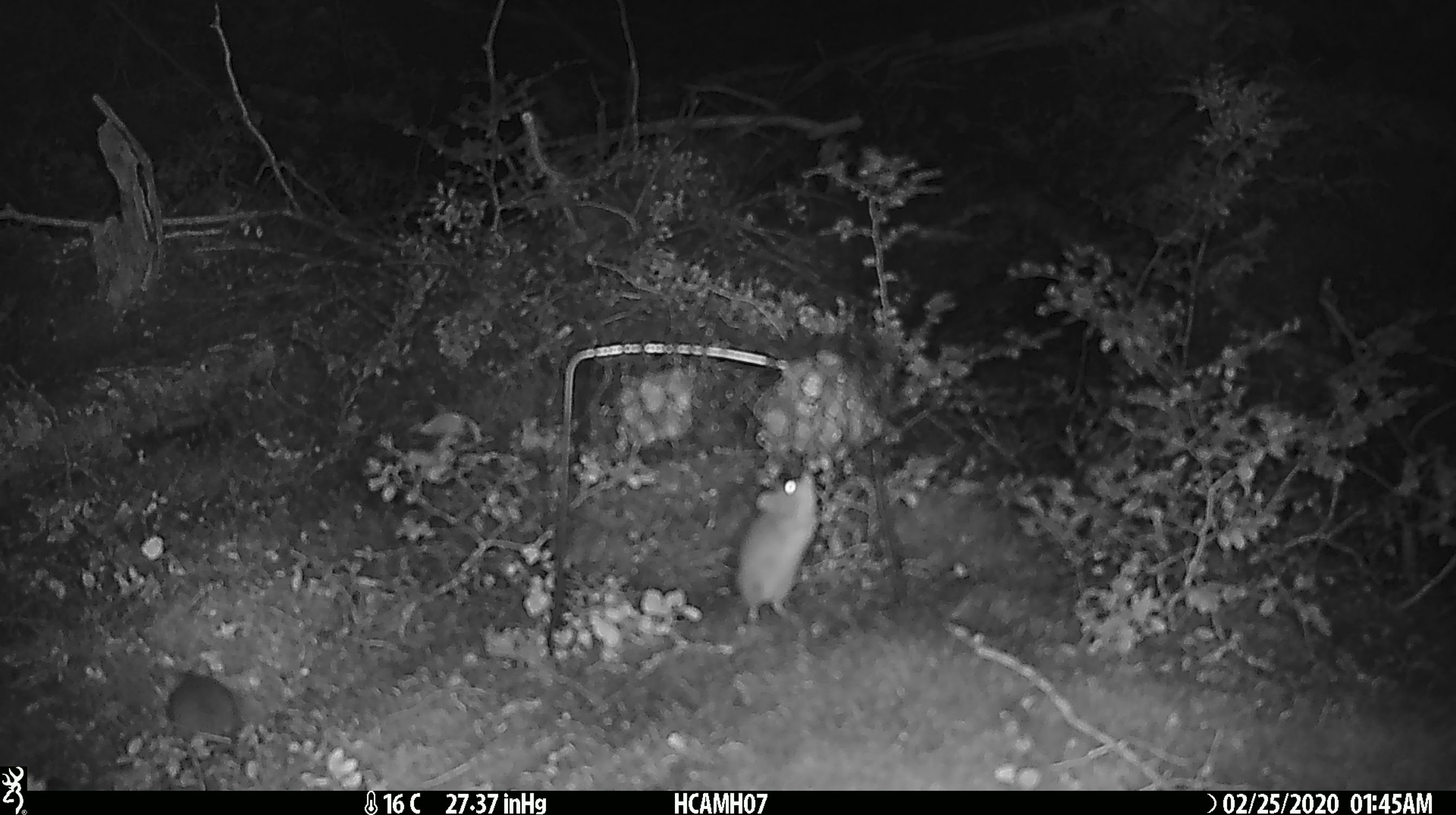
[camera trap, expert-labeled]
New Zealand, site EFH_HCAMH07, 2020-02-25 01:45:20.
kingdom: Animalia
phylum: Chordata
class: Mammalia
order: Rodentia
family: Muridae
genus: Mus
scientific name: Mus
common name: mouse